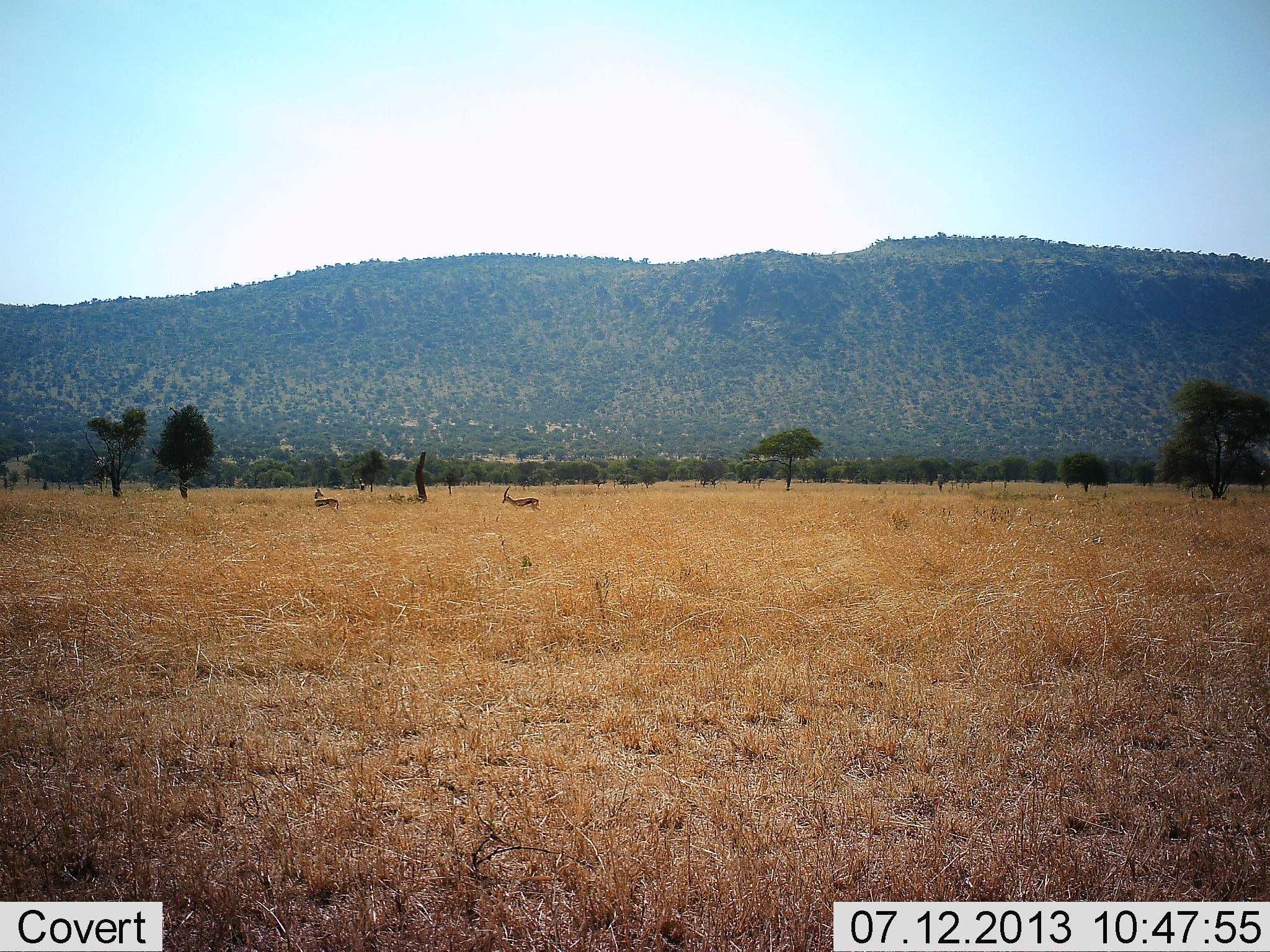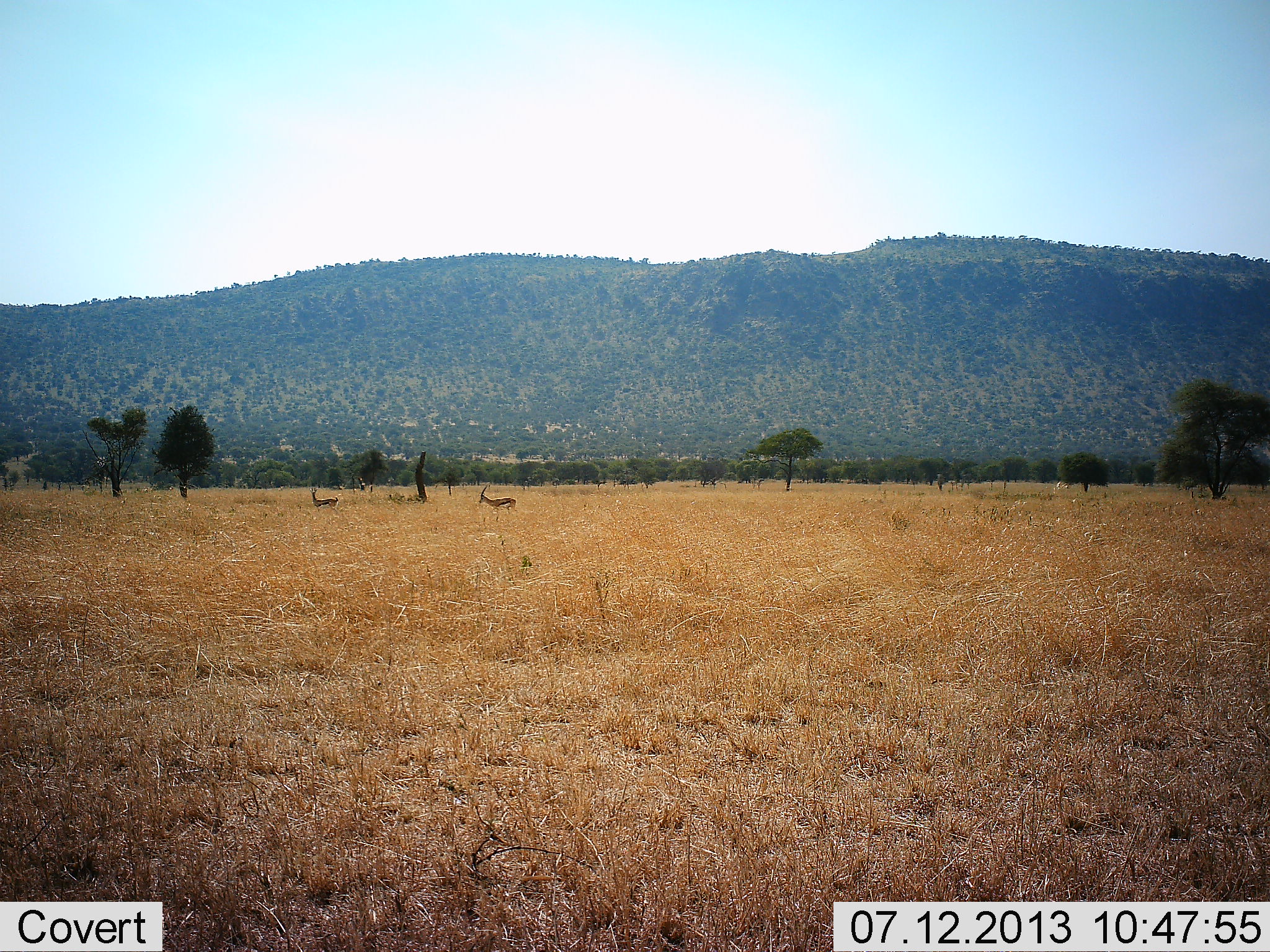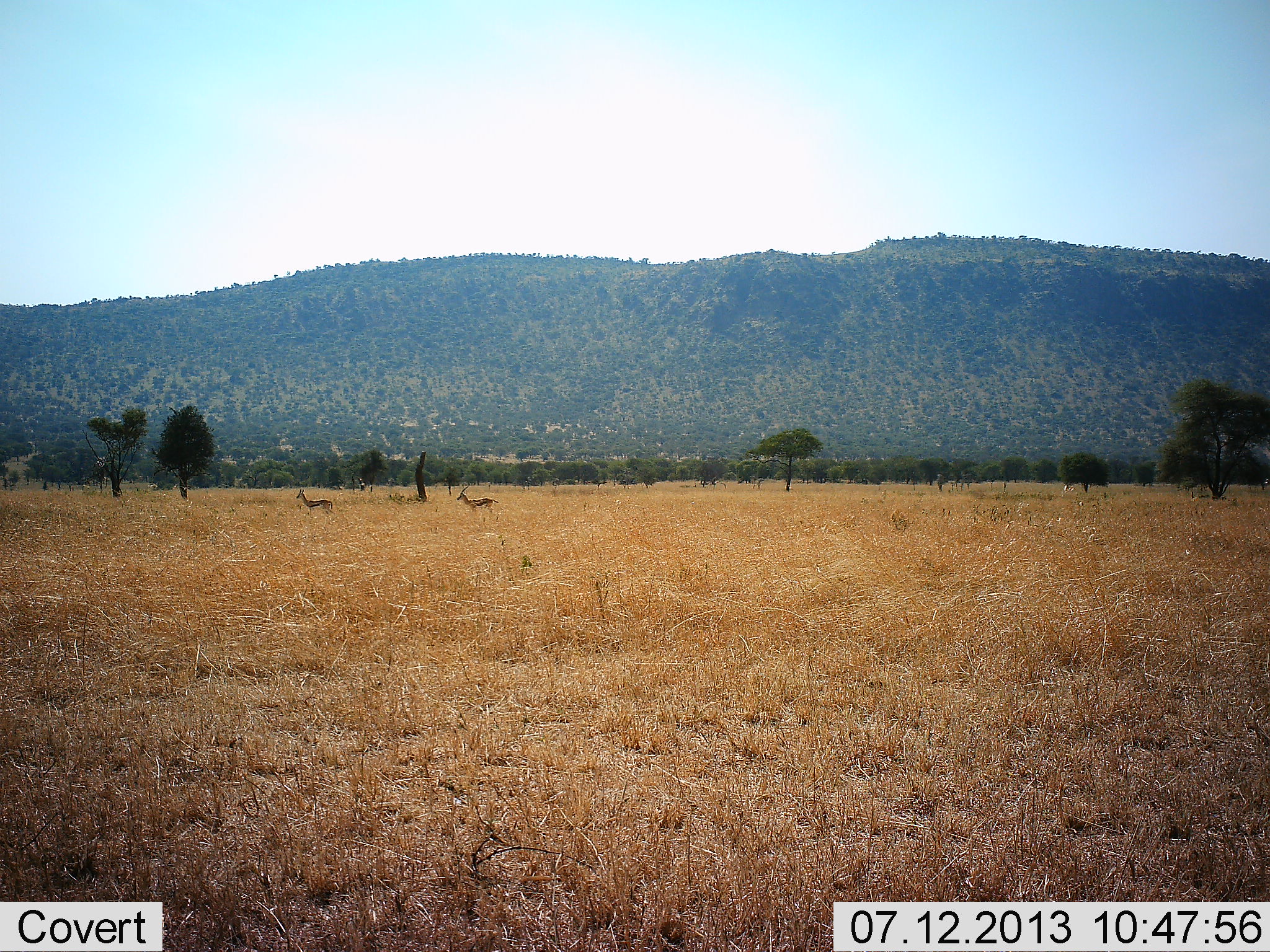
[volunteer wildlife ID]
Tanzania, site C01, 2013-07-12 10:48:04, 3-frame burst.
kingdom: Animalia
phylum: Chordata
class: Mammalia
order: Artiodactyla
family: Bovidae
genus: Eudorcas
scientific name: Eudorcas thomsonii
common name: thomson's gazelle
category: gazellethomsons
Gazellethomsons (thomson's gazelle) (Eudorcas thomsonii), count 2. Behavior (volunteer vote fractions): standing 23%, resting 0%, moving 91%, interacting 5%. Young present (vote fraction): 0%. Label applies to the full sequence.